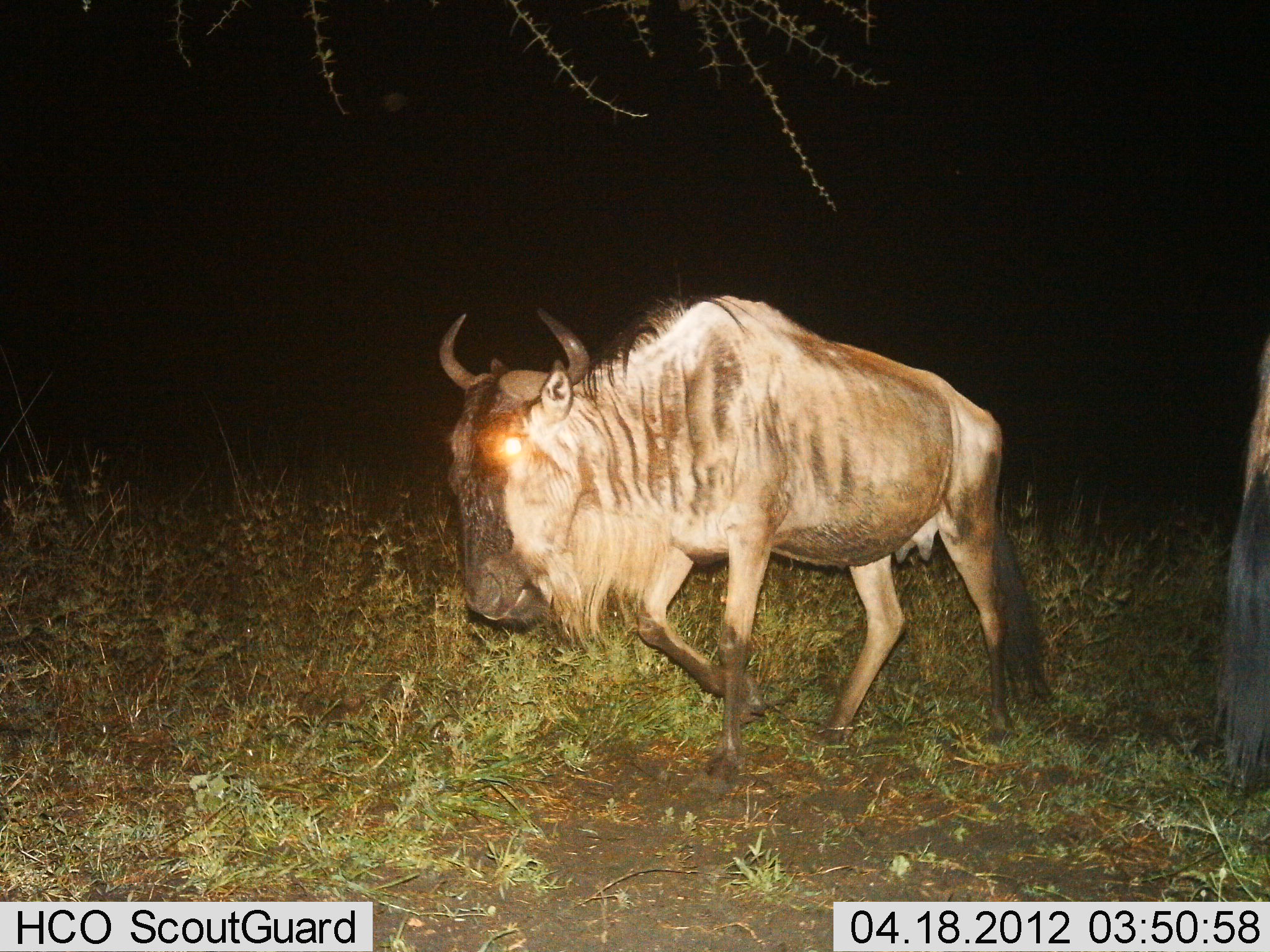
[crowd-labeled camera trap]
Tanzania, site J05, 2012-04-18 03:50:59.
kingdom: Animalia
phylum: Chordata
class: Mammalia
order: Artiodactyla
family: Bovidae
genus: Connochaetes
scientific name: Connochaetes taurinus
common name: blue wildebeest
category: wildebeest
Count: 2.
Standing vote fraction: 30%.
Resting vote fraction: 0%.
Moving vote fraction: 85%.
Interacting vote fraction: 0%.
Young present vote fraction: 0%.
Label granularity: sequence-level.